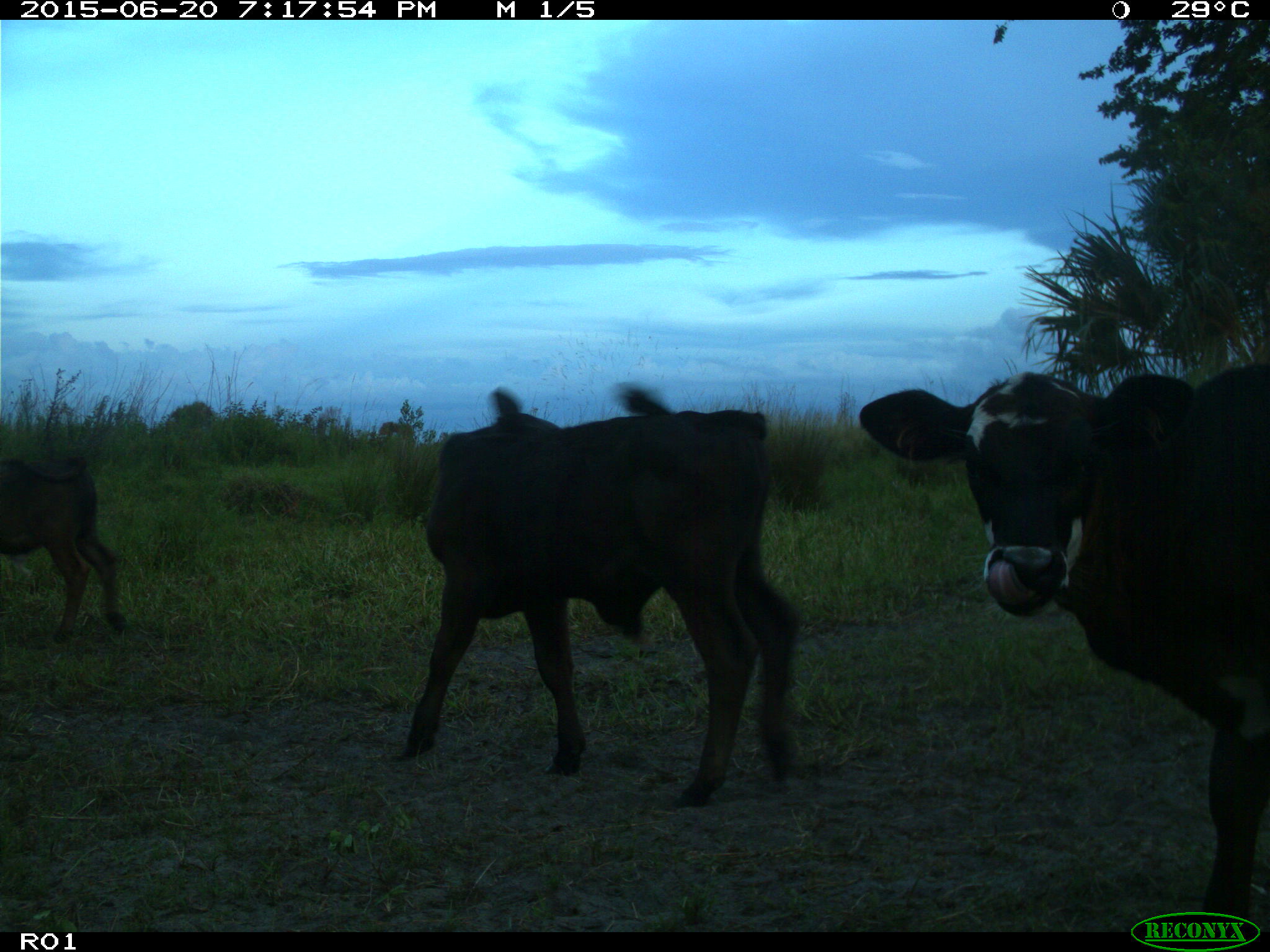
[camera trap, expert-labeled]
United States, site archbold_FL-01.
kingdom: Animalia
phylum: Chordata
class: Mammalia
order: Artiodactyla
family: Bovidae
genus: Bos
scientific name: Bos taurus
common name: domestic cow